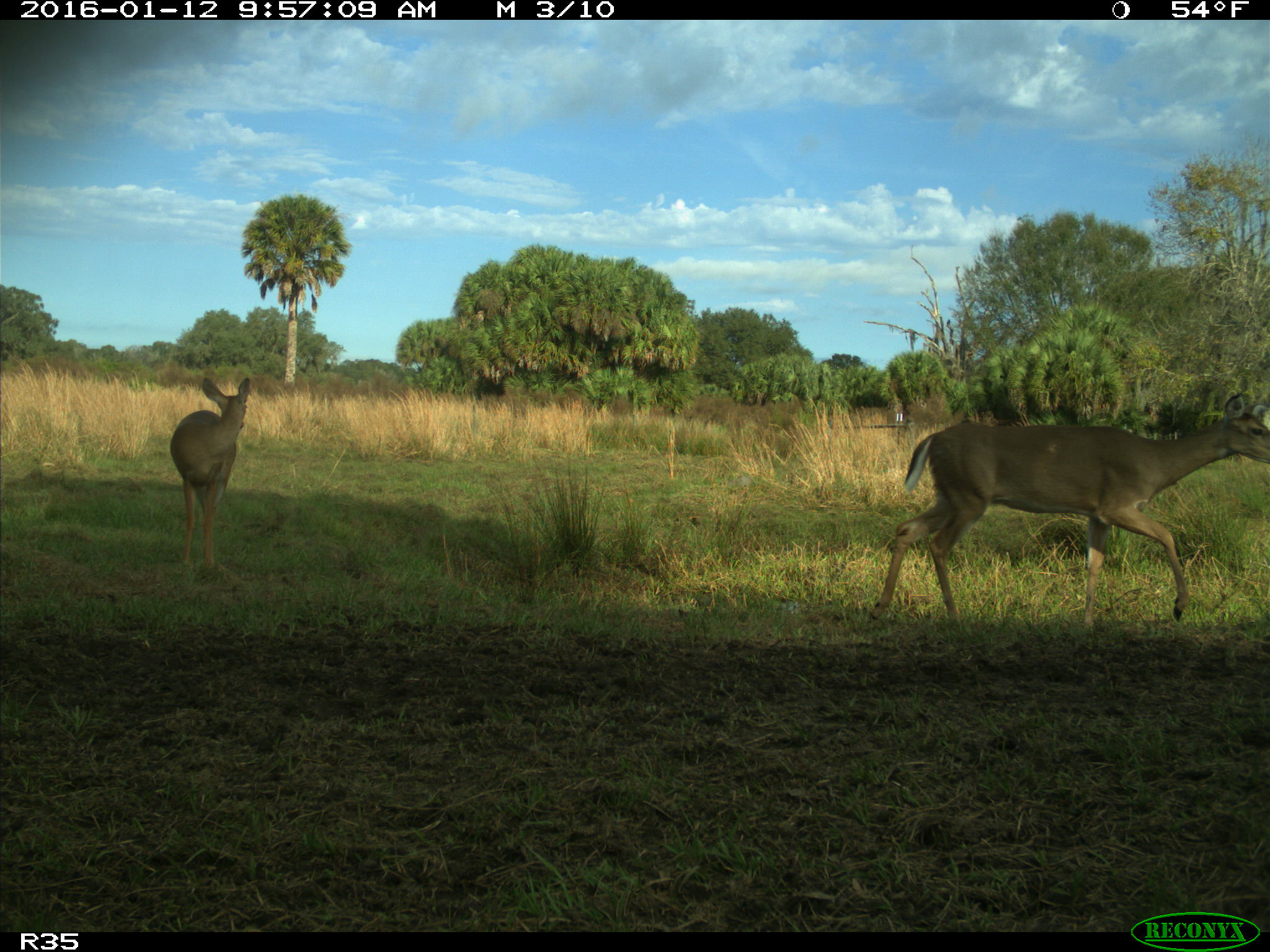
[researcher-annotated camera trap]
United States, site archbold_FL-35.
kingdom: Animalia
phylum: Chordata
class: Mammalia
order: Artiodactyla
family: Cervidae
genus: Odocoileus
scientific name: Odocoileus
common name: deer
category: unidentified deer